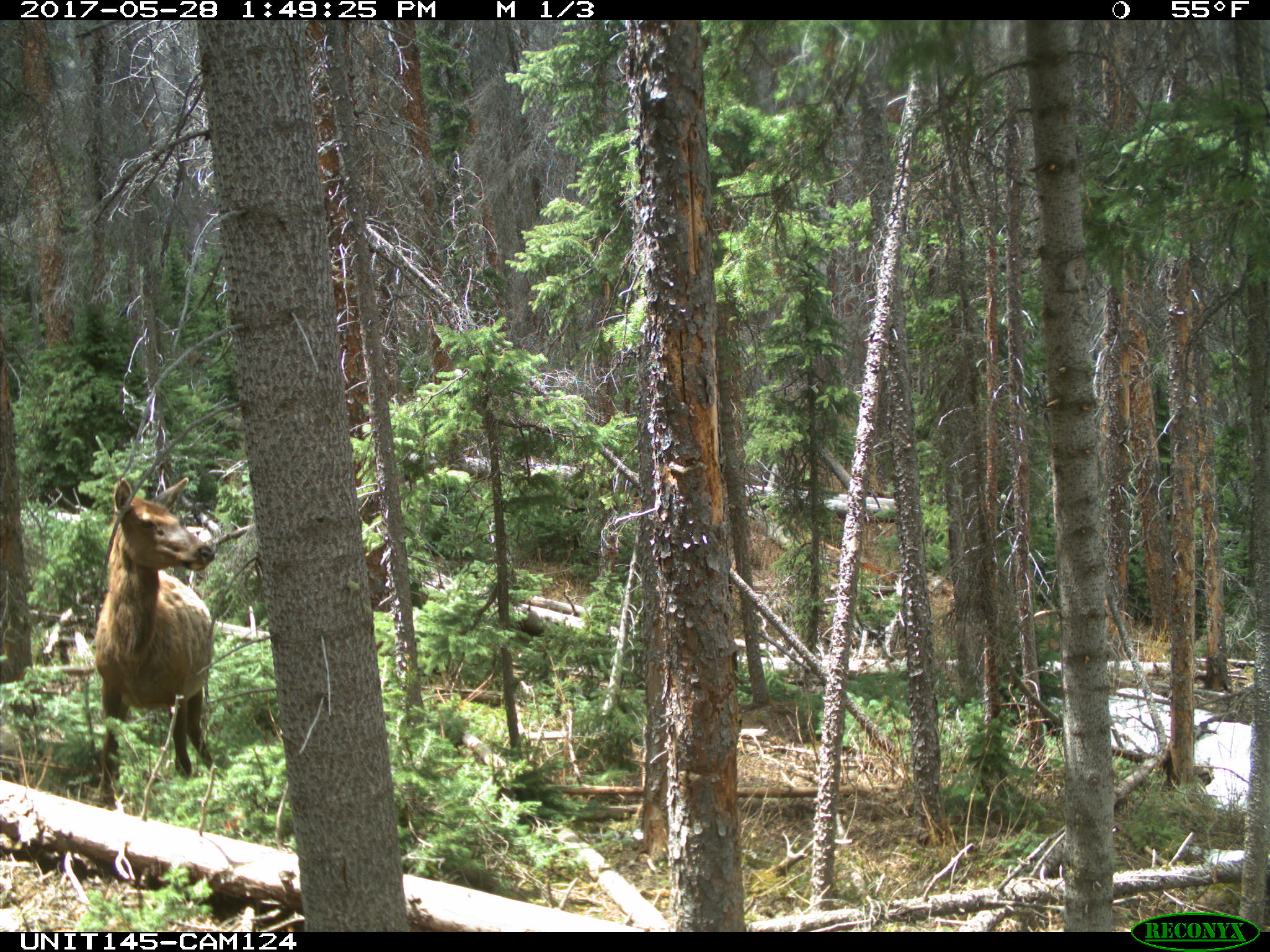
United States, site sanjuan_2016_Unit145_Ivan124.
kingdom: Animalia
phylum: Chordata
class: Mammalia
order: Artiodactyla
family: Cervidae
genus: Cervus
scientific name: Cervus elaphus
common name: red deer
Cervus elaphus (red deer).